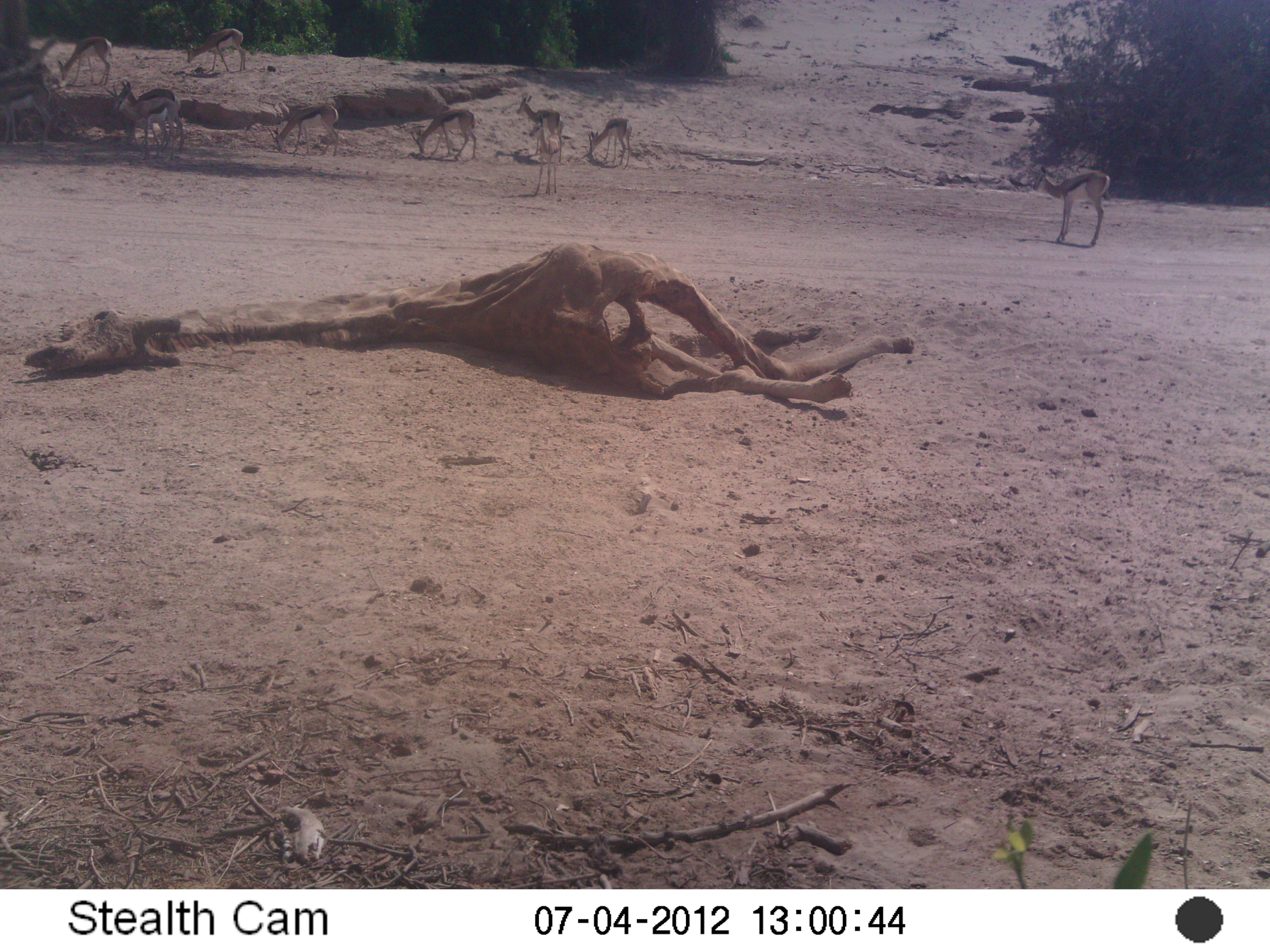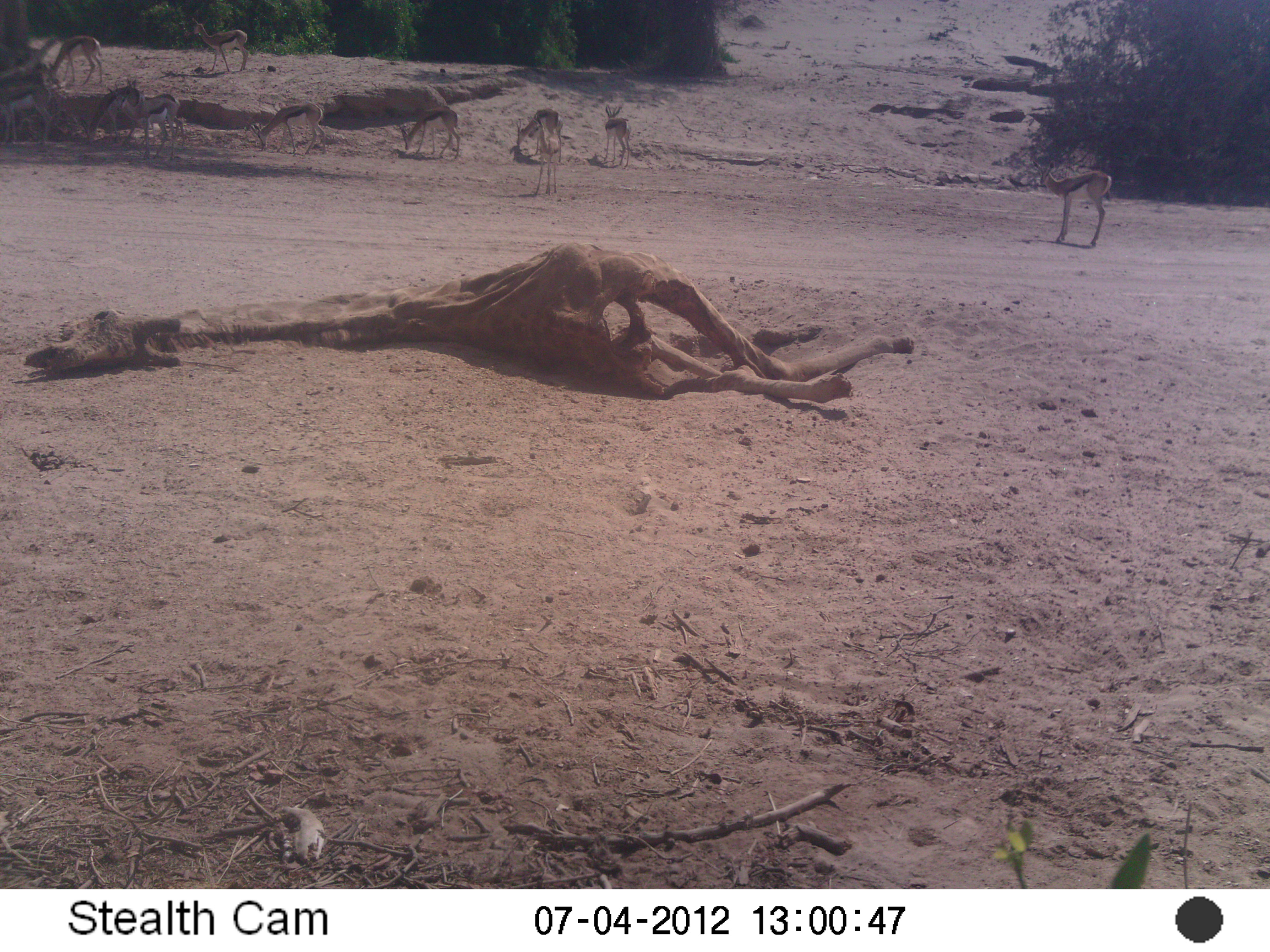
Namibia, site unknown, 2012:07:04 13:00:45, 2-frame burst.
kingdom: Animalia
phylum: Chordata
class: Mammalia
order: Carnivora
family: Hyaenidae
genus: Parahyaena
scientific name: Parahyaena brunnea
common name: brown hyena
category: hyaena brunnea